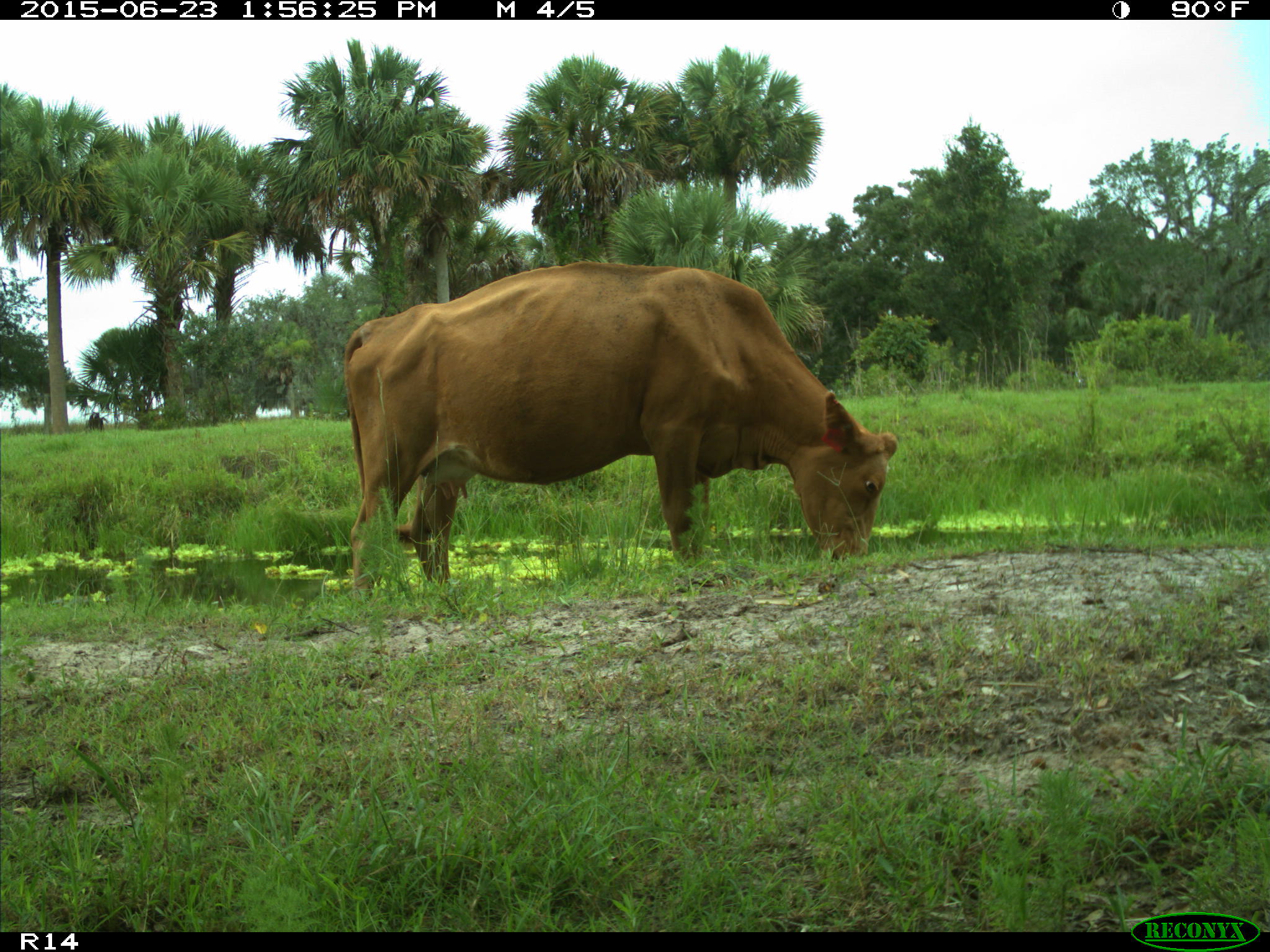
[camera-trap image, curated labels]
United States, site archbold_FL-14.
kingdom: Animalia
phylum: Chordata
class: Mammalia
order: Artiodactyla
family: Bovidae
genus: Bos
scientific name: Bos taurus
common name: domestic cow